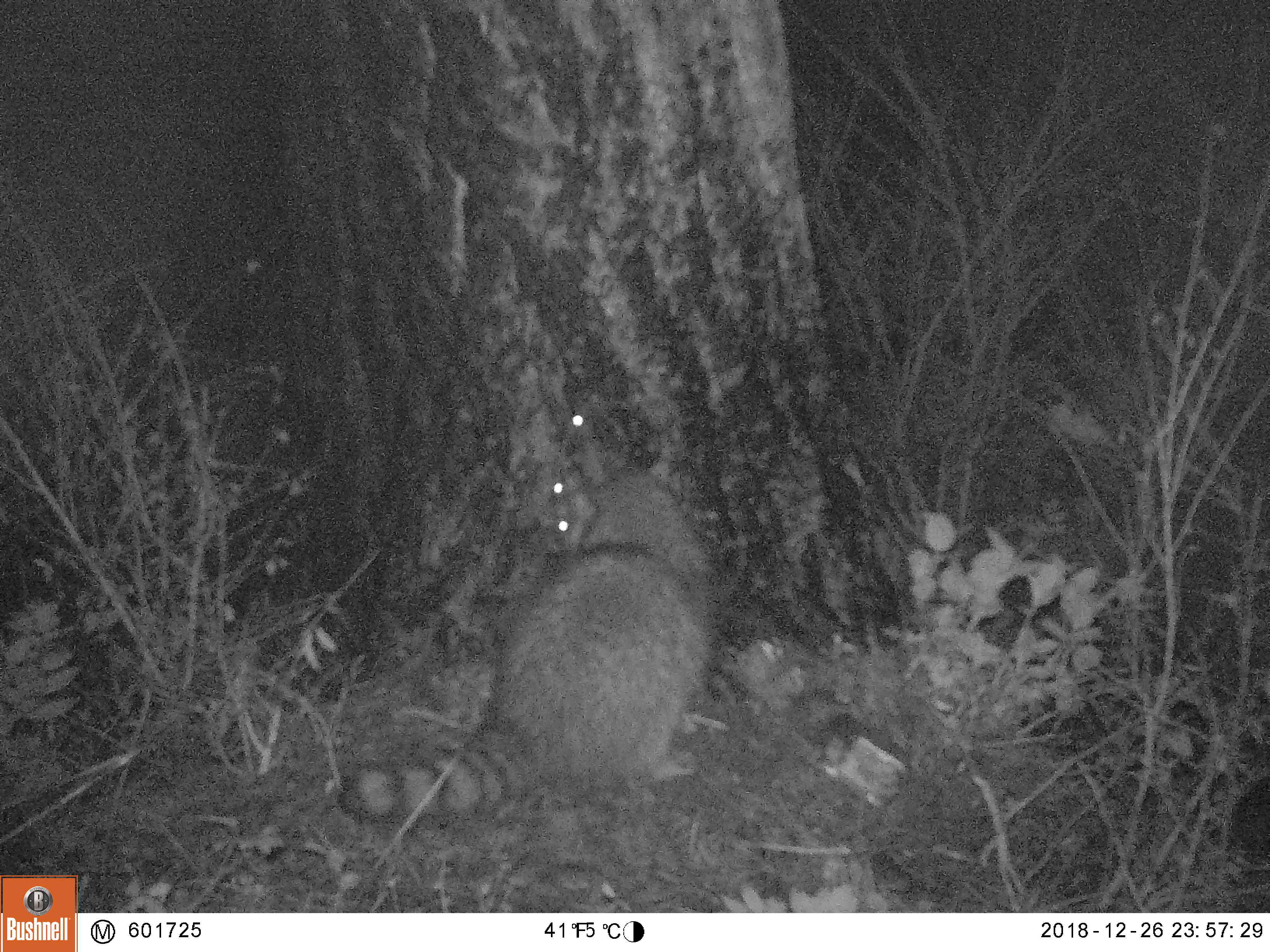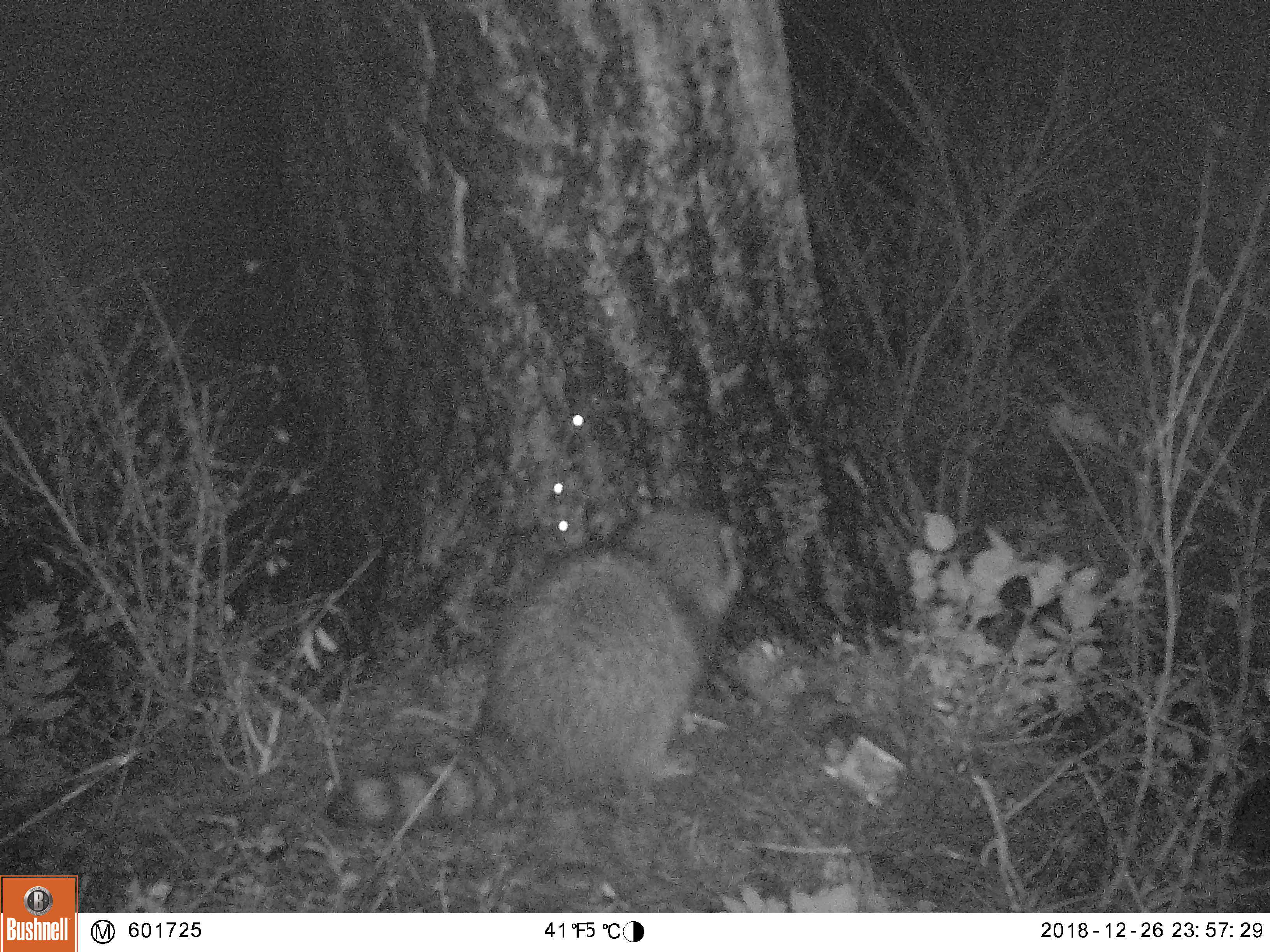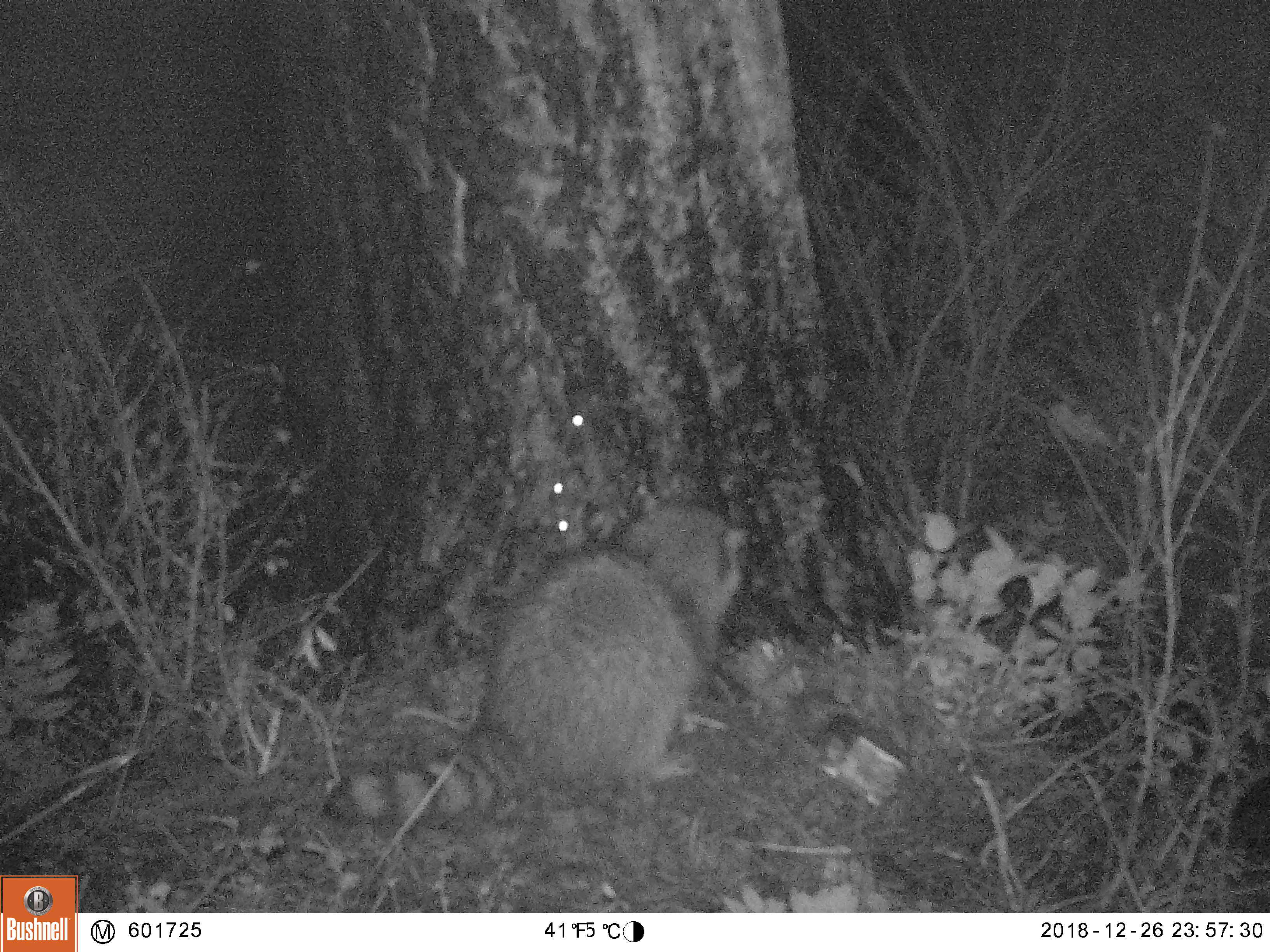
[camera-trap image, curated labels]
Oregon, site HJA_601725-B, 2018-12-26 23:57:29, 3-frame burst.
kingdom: Animalia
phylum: Chordata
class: Mammalia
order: Carnivora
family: Procyonidae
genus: Procyon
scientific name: Procyon lotor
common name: northern raccoon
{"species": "northern raccoon (Procyon lotor)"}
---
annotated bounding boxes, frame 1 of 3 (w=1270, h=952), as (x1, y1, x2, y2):
northern raccoon: (324, 453, 744, 834)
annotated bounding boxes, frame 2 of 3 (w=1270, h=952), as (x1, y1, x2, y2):
northern raccoon: (322, 475, 789, 846)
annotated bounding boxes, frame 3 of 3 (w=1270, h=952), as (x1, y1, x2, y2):
northern raccoon: (300, 477, 755, 854)